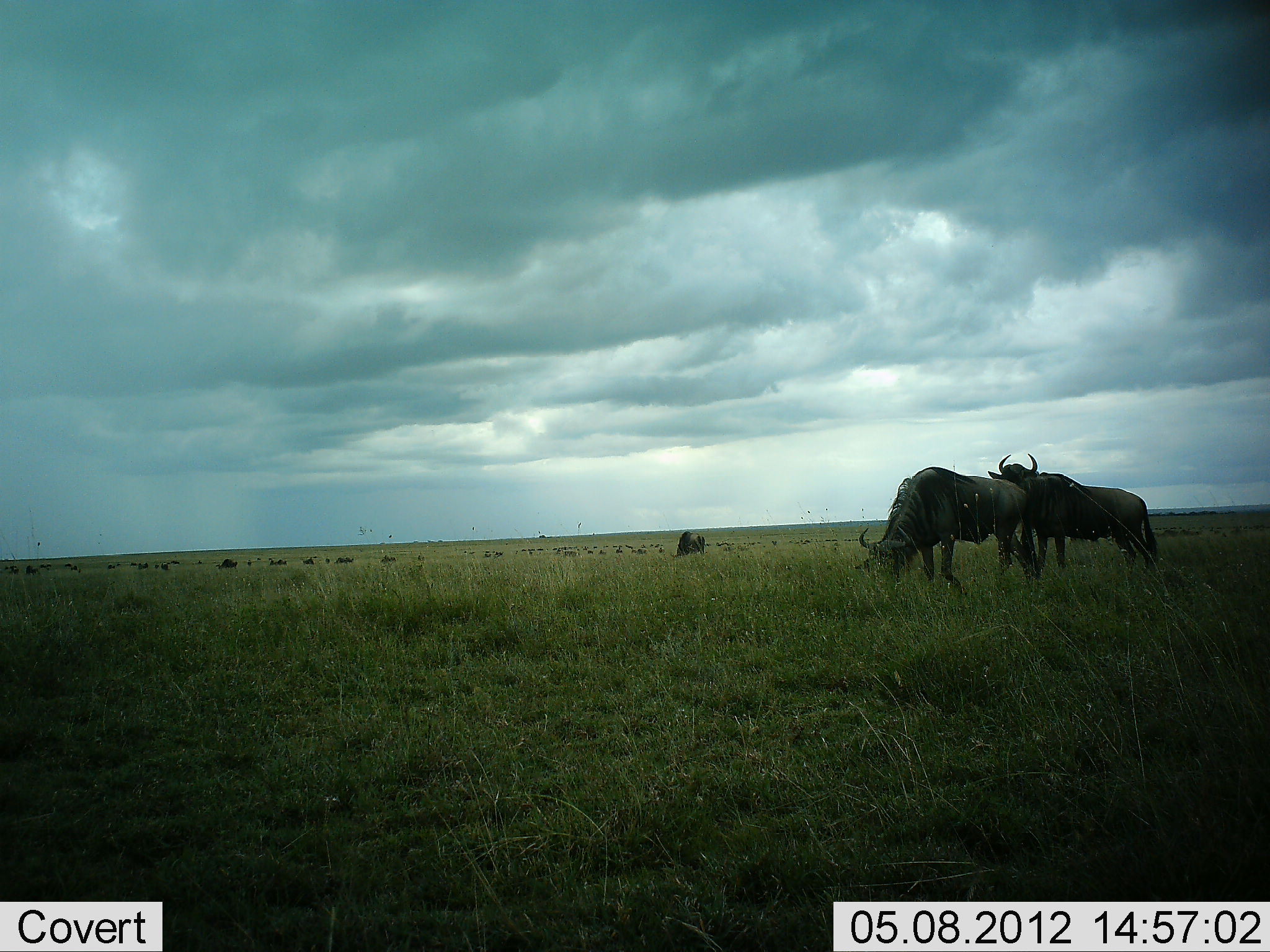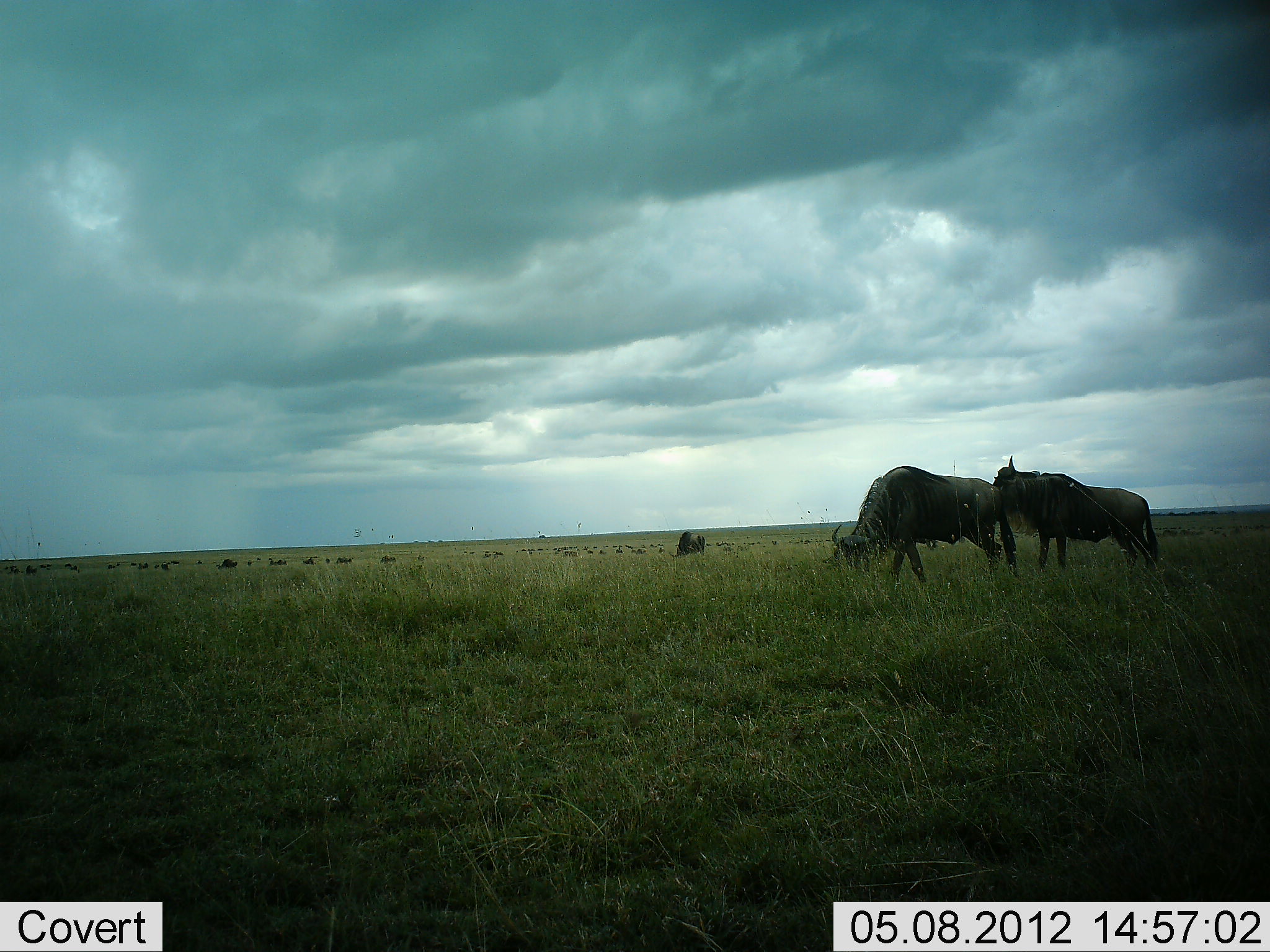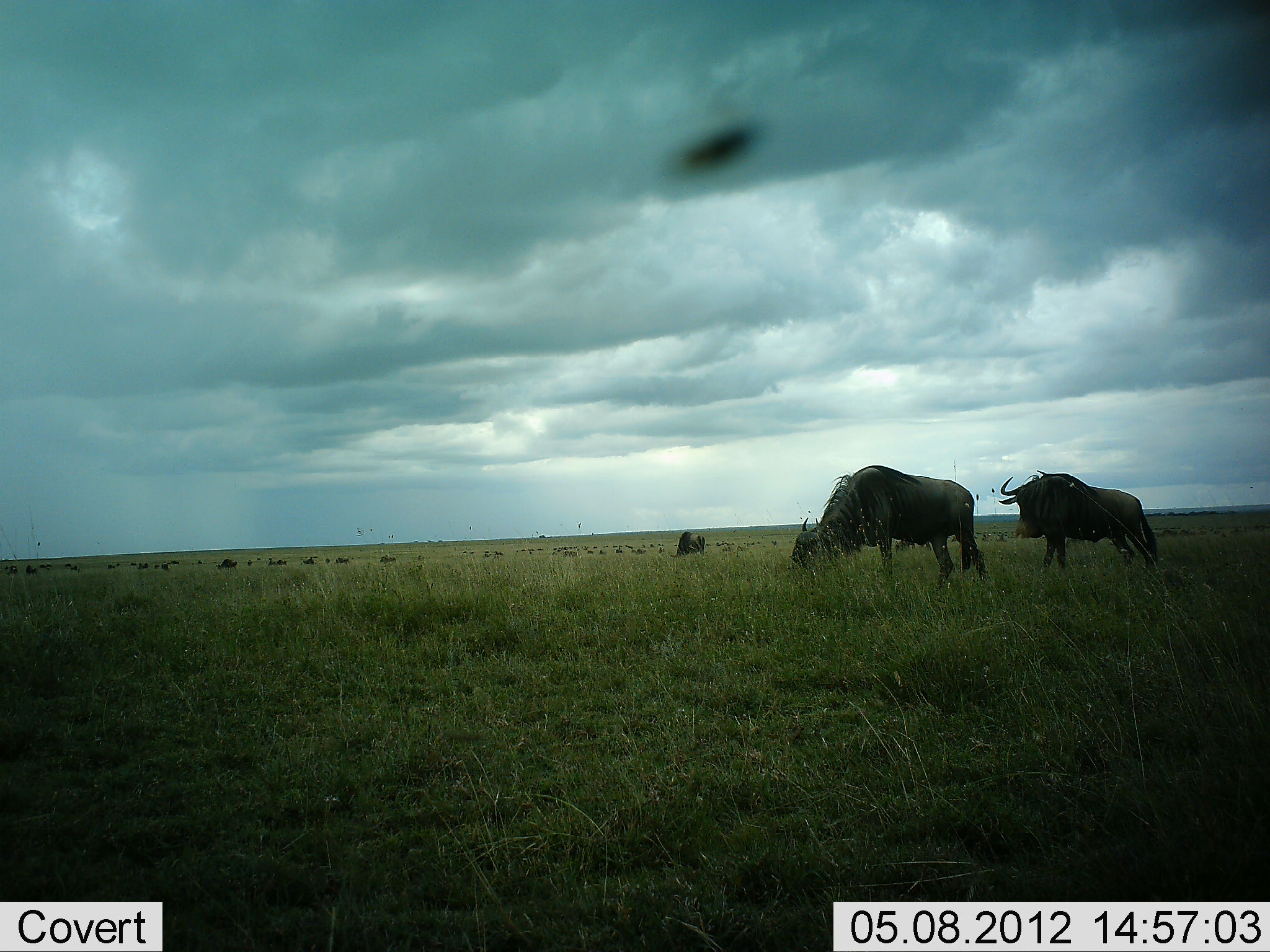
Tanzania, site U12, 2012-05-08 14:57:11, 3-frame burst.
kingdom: Animalia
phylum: Chordata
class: Mammalia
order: Artiodactyla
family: Bovidae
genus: Connochaetes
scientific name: Connochaetes taurinus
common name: blue wildebeest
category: wildebeest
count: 11-50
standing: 70%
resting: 20%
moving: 50%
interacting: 0%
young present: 0%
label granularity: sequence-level